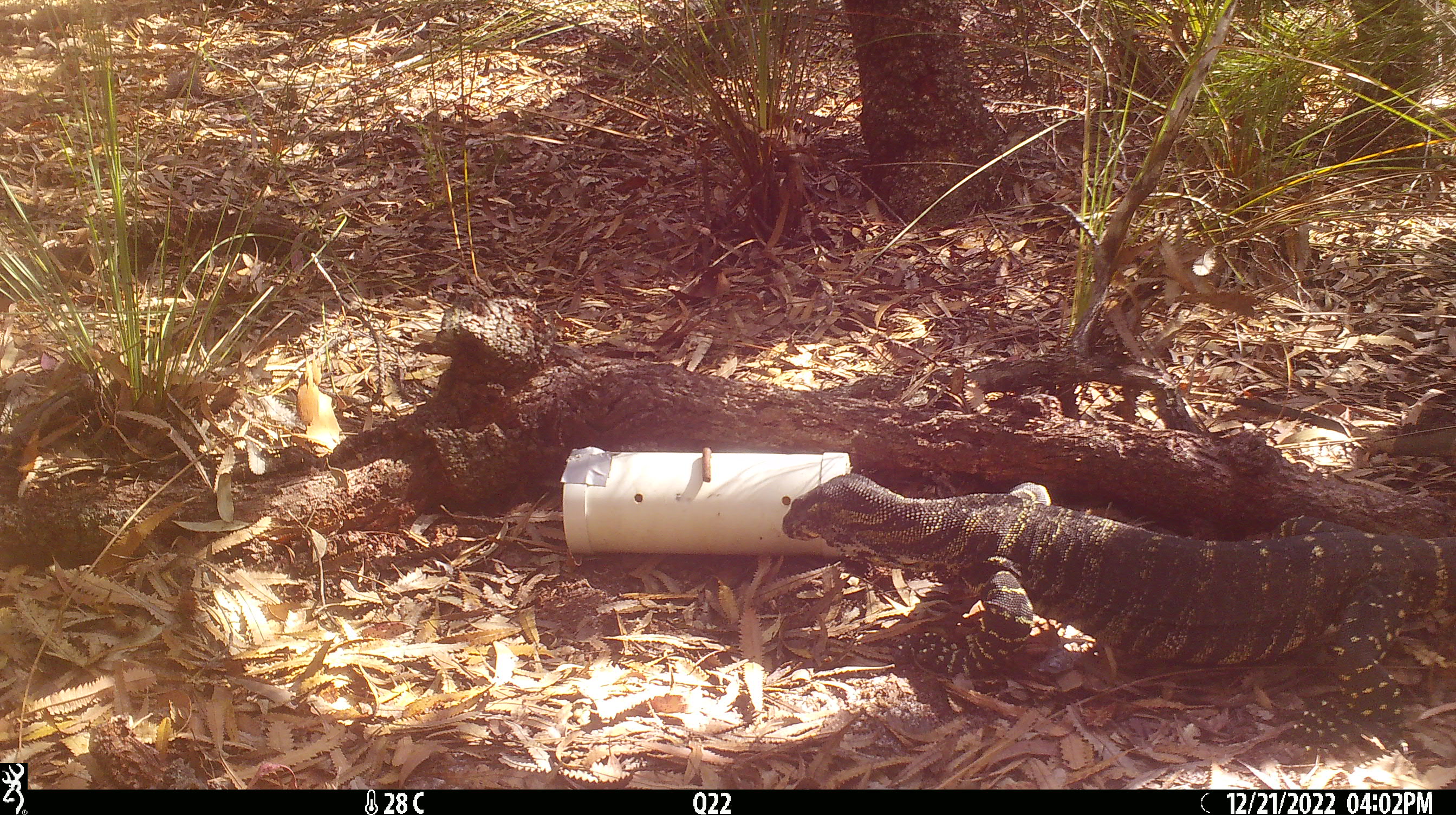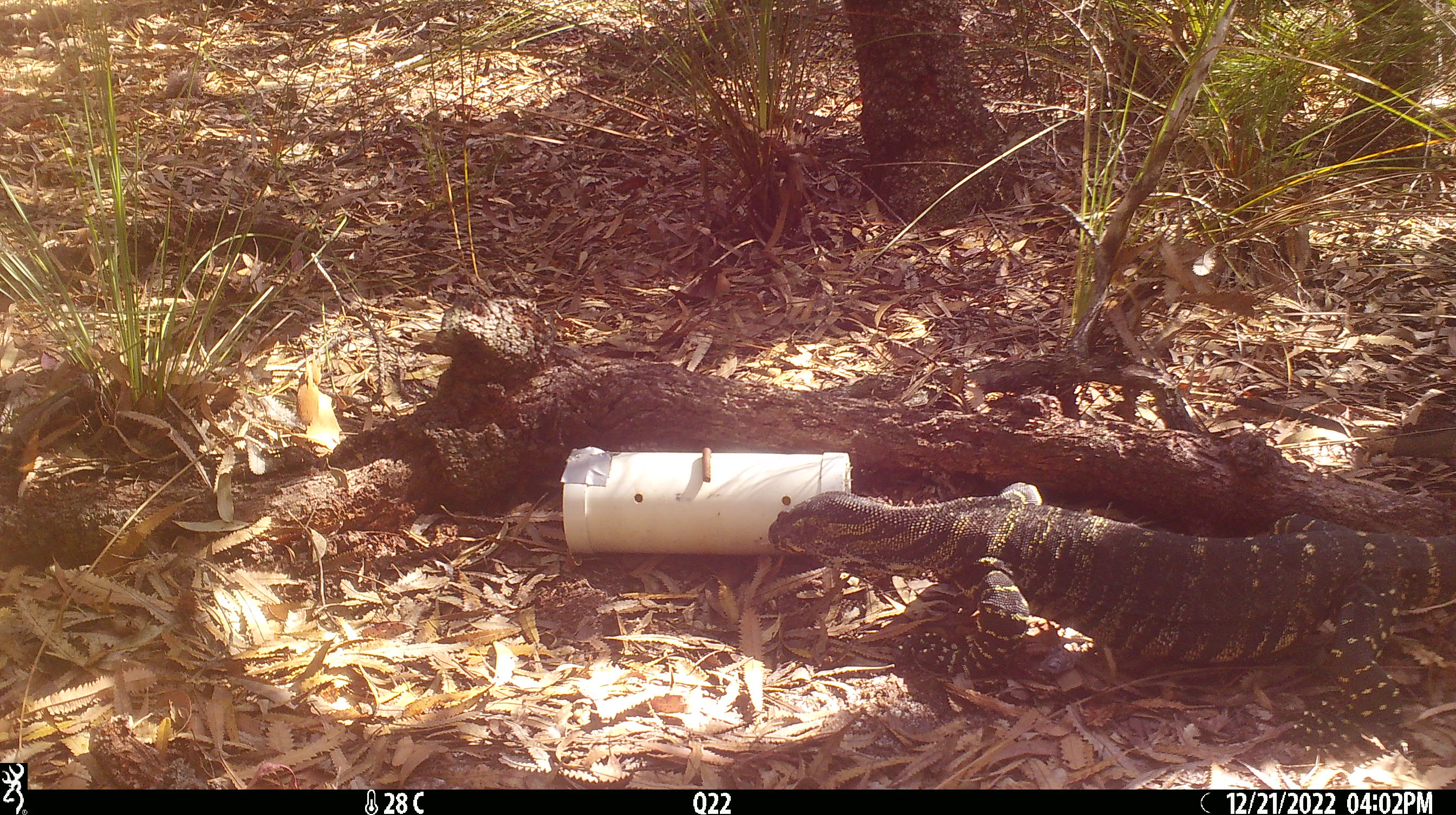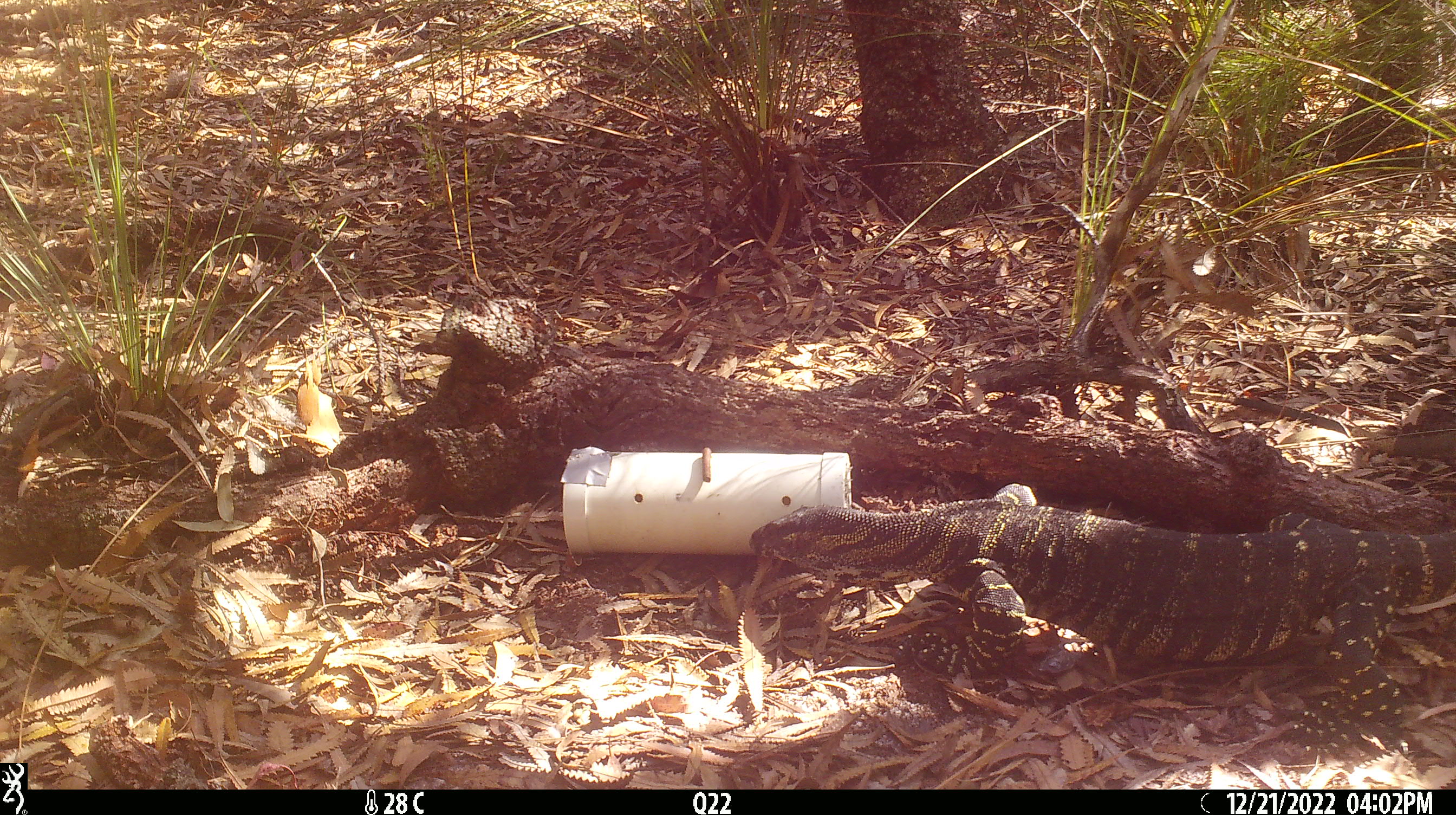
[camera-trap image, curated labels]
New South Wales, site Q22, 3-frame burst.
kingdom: Animalia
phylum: Chordata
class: Reptilia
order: Squamata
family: Varanidae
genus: Varanus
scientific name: Varanus varius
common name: lace monitor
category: goanna